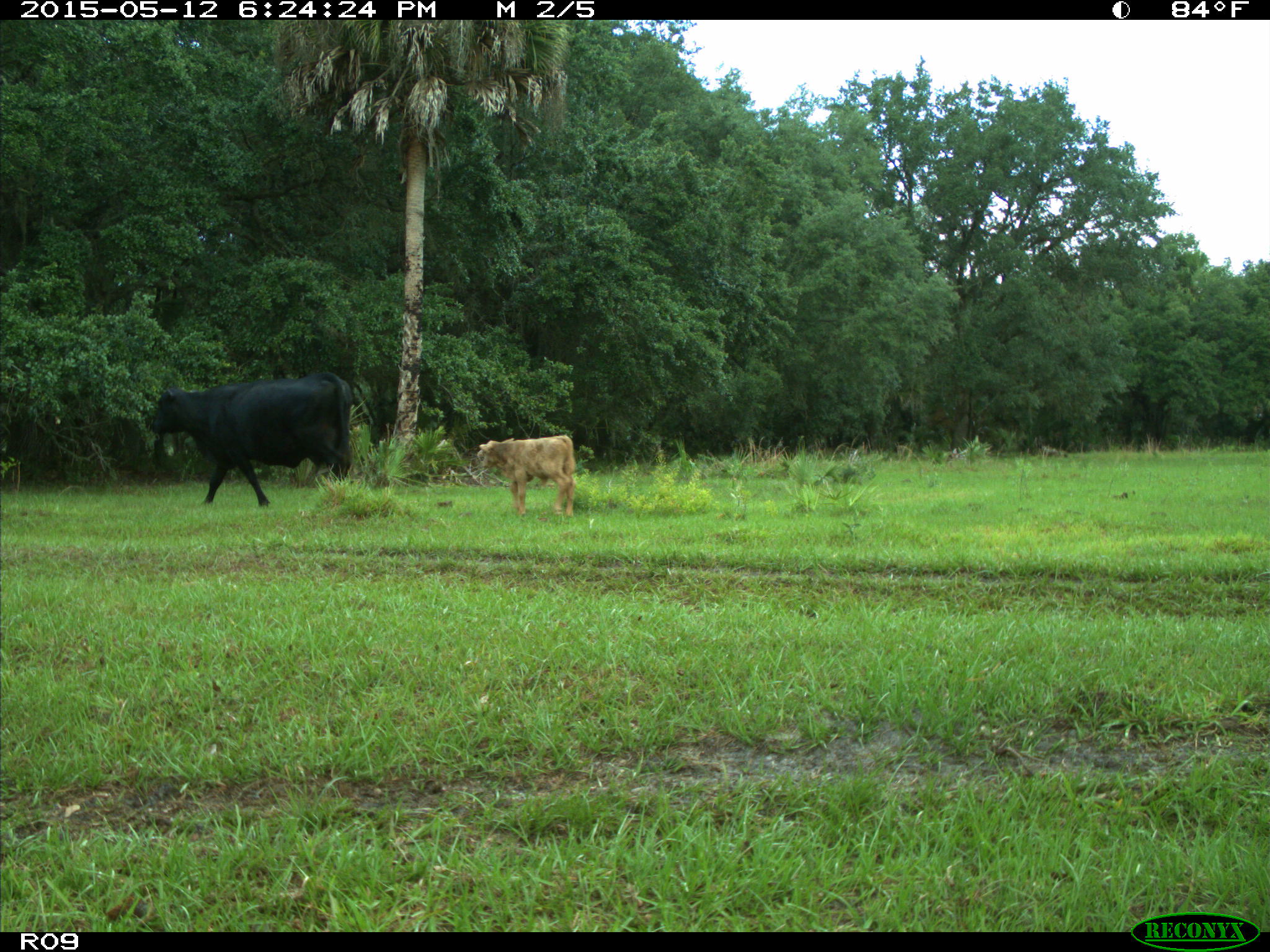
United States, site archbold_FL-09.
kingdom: Animalia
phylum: Chordata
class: Mammalia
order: Artiodactyla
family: Bovidae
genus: Bos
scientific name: Bos taurus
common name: domestic cow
Bos taurus (domestic cow).